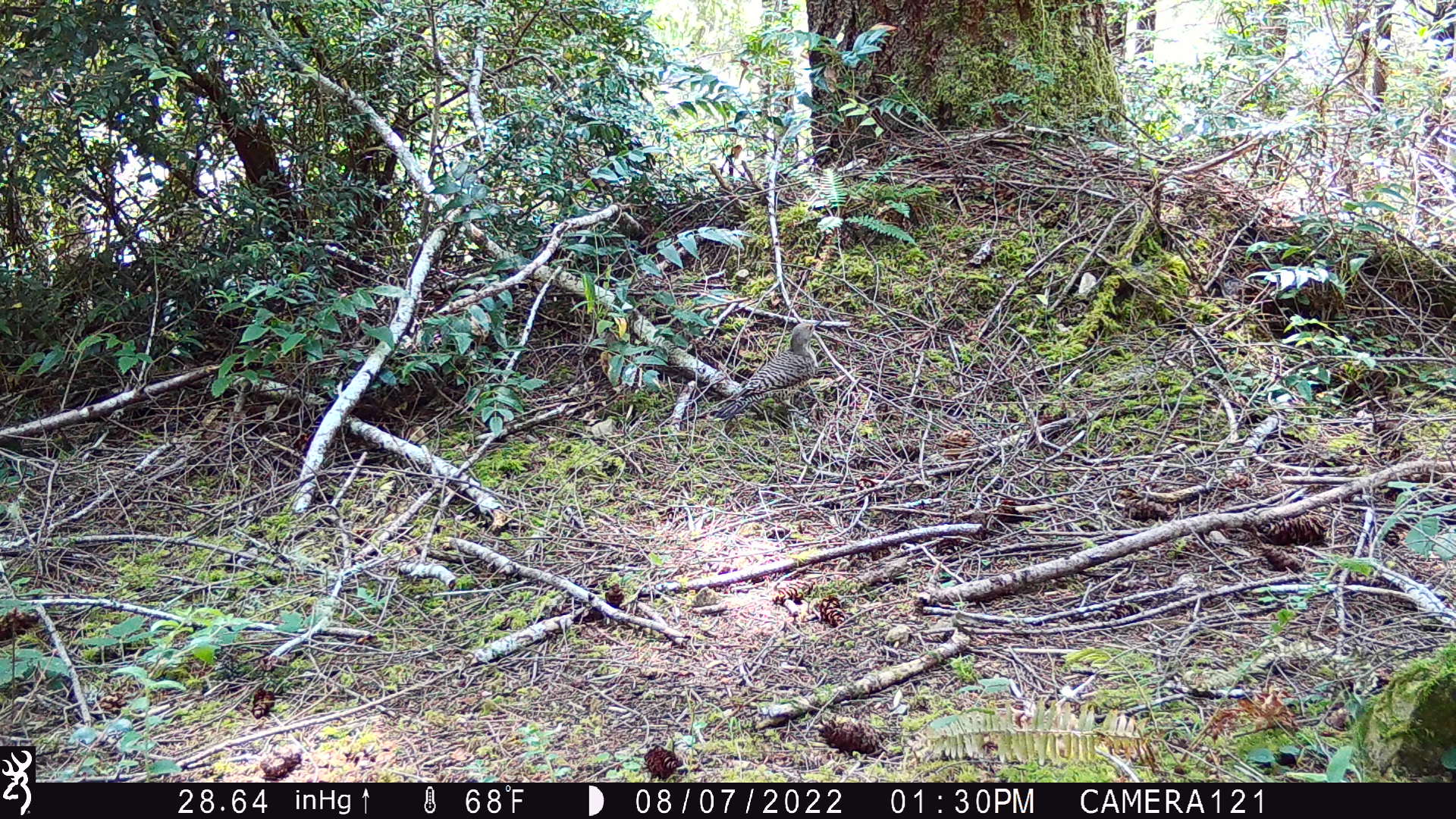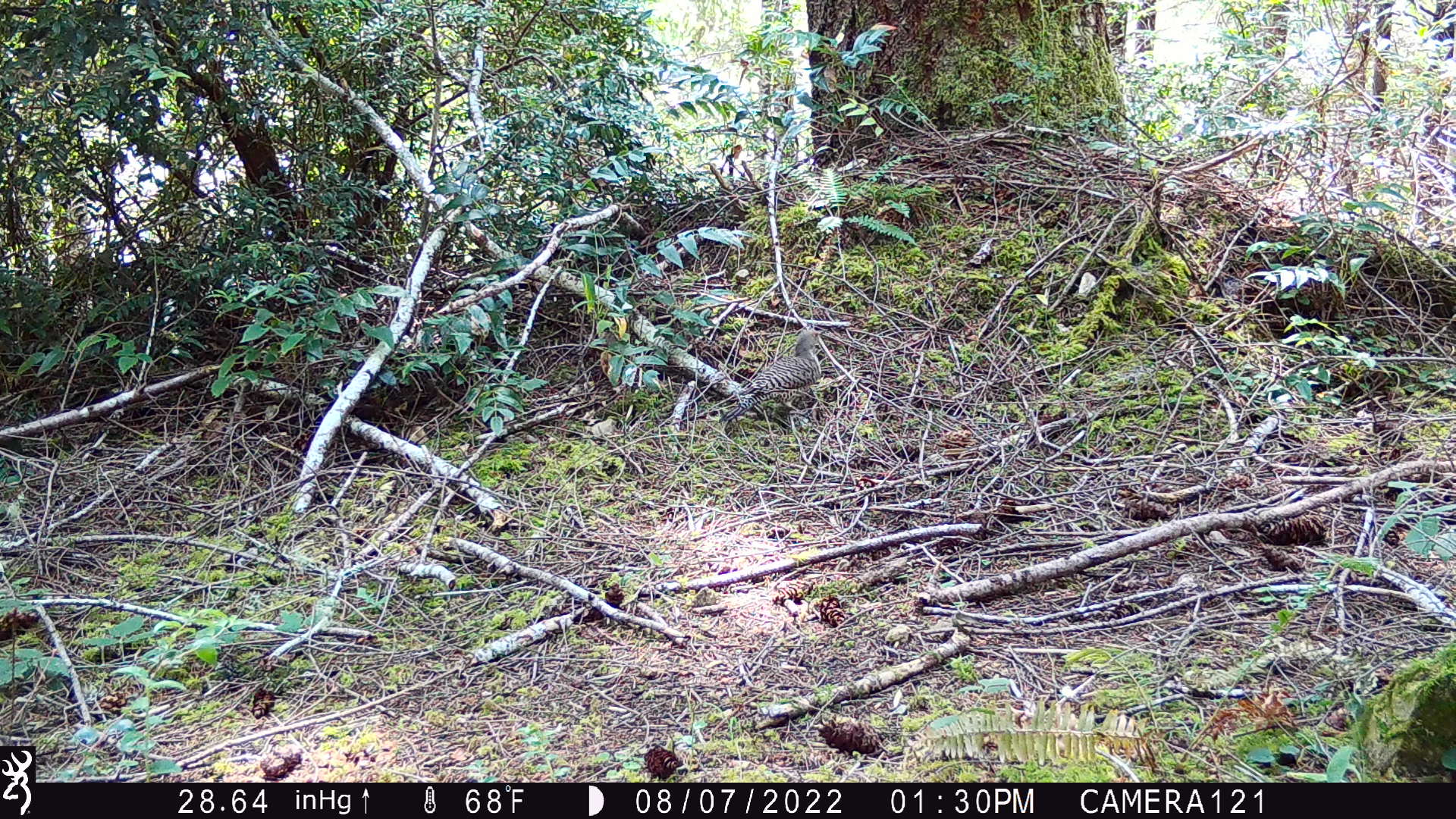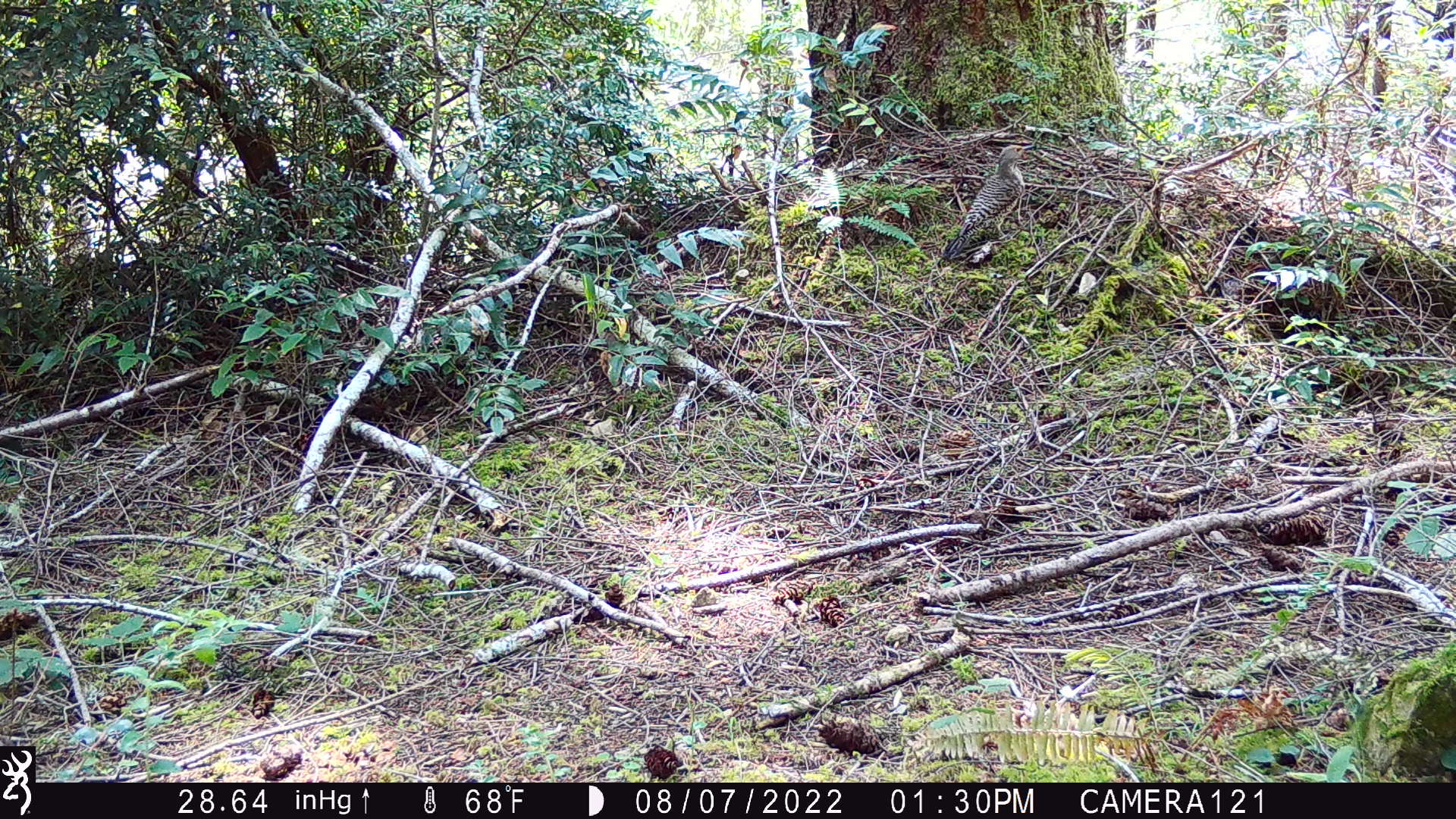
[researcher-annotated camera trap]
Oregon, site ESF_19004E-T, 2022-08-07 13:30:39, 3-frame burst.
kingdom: Animalia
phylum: Chordata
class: Aves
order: Piciformes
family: Picidae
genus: Colaptes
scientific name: Colaptes auratus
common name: northern flicker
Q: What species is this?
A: Northern flicker (Colaptes auratus).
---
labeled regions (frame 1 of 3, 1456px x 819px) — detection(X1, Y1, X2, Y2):
northern flicker: detection(703, 318, 826, 423)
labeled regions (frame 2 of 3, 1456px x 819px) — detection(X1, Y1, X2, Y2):
northern flicker: detection(700, 325, 836, 432)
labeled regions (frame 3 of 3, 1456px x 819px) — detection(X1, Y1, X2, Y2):
northern flicker: detection(943, 144, 1045, 255)